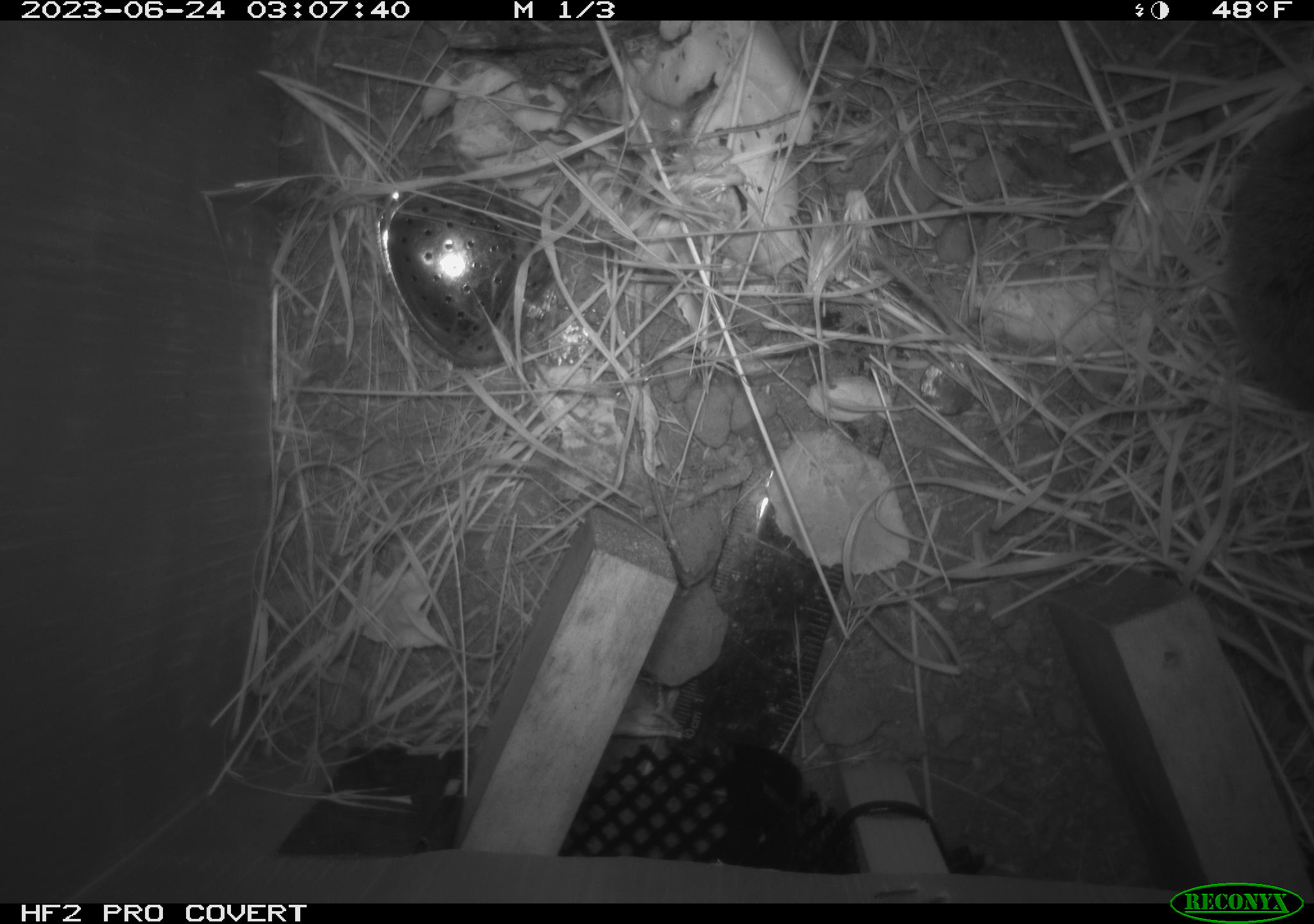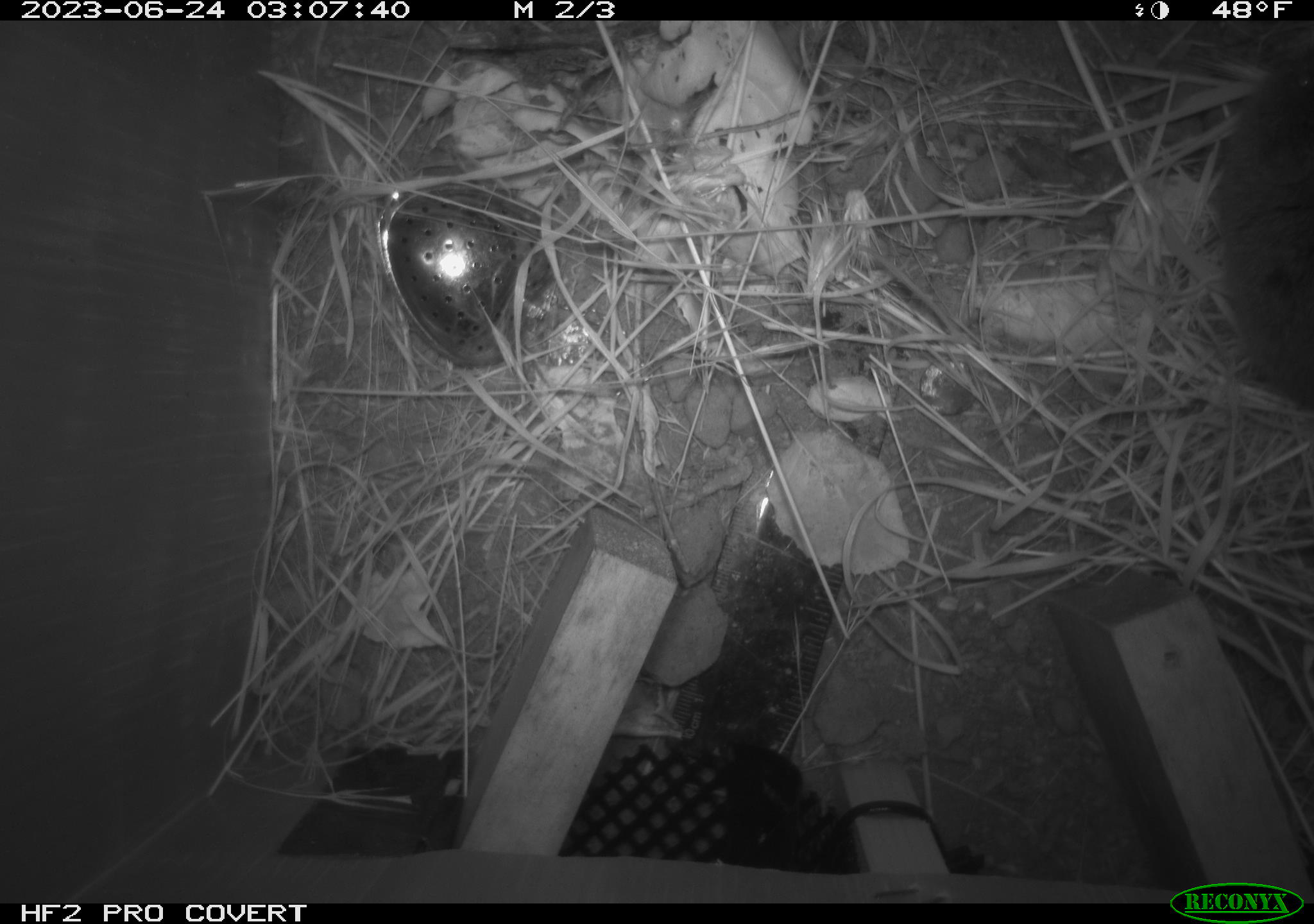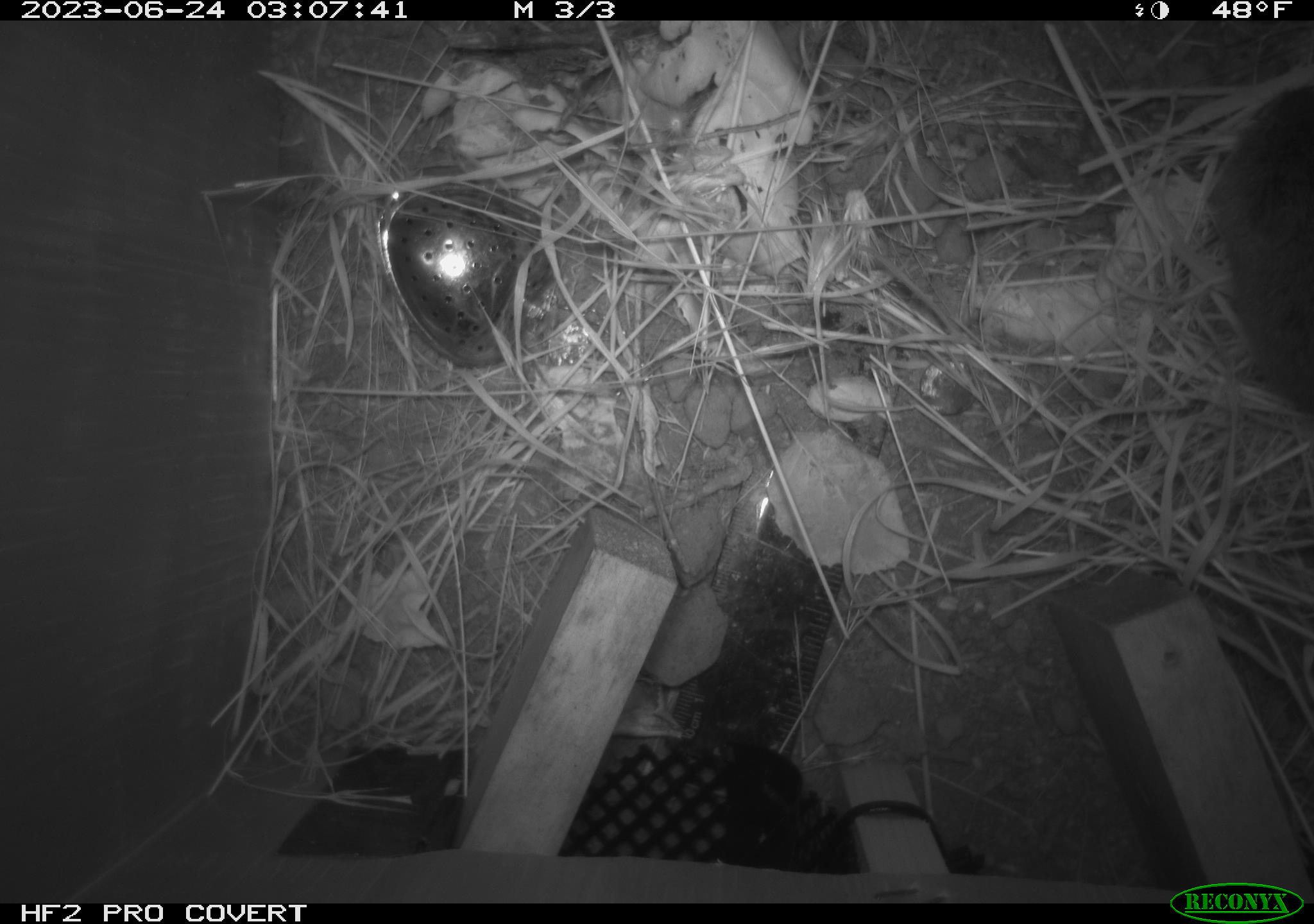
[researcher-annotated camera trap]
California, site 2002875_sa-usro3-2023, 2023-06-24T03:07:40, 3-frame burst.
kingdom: Animalia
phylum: Chordata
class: Mammalia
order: Rodentia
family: Cricetidae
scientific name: Arvicolinae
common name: voles, lemmings, and muskrats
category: arvicolinae subfamily